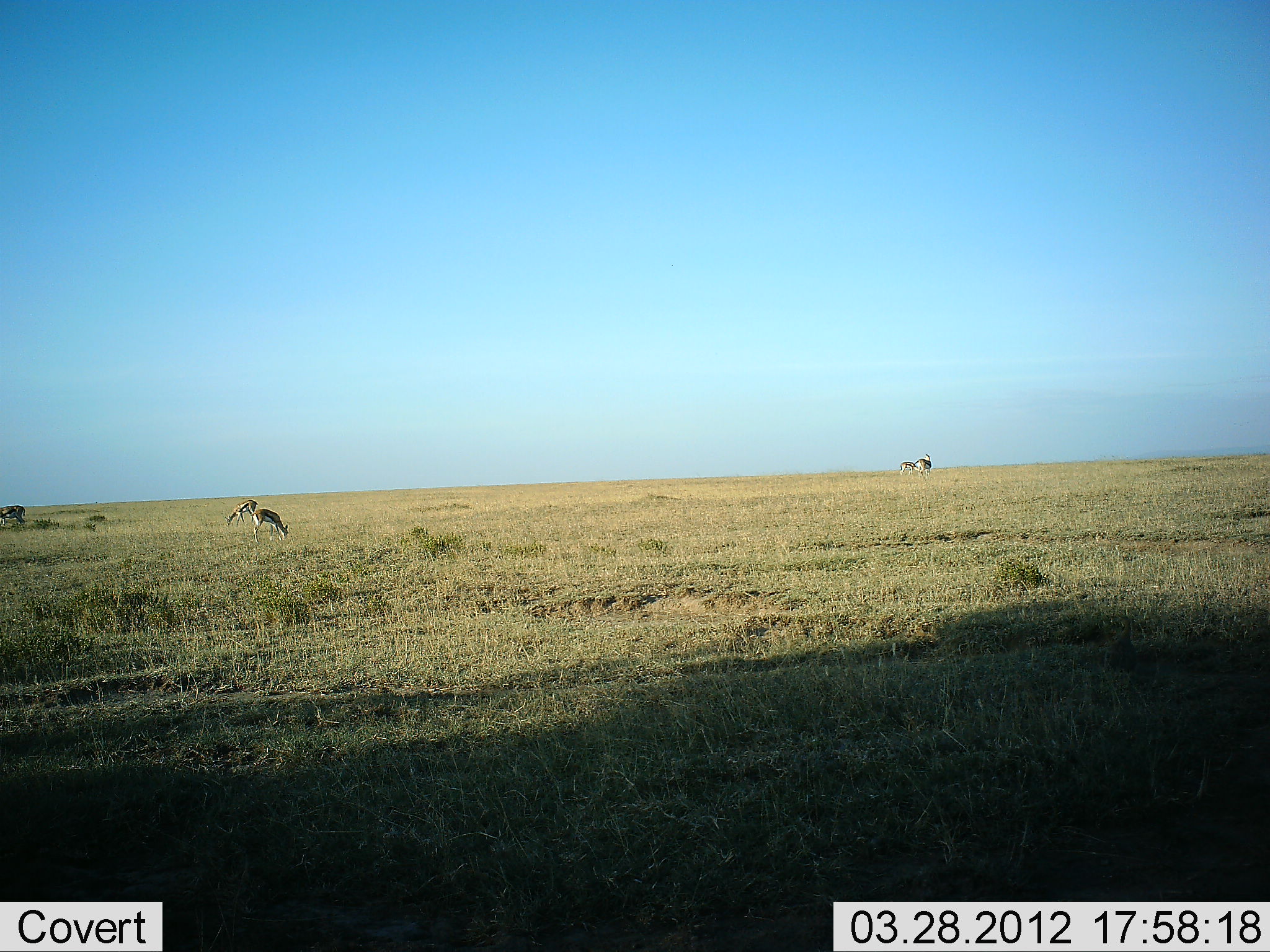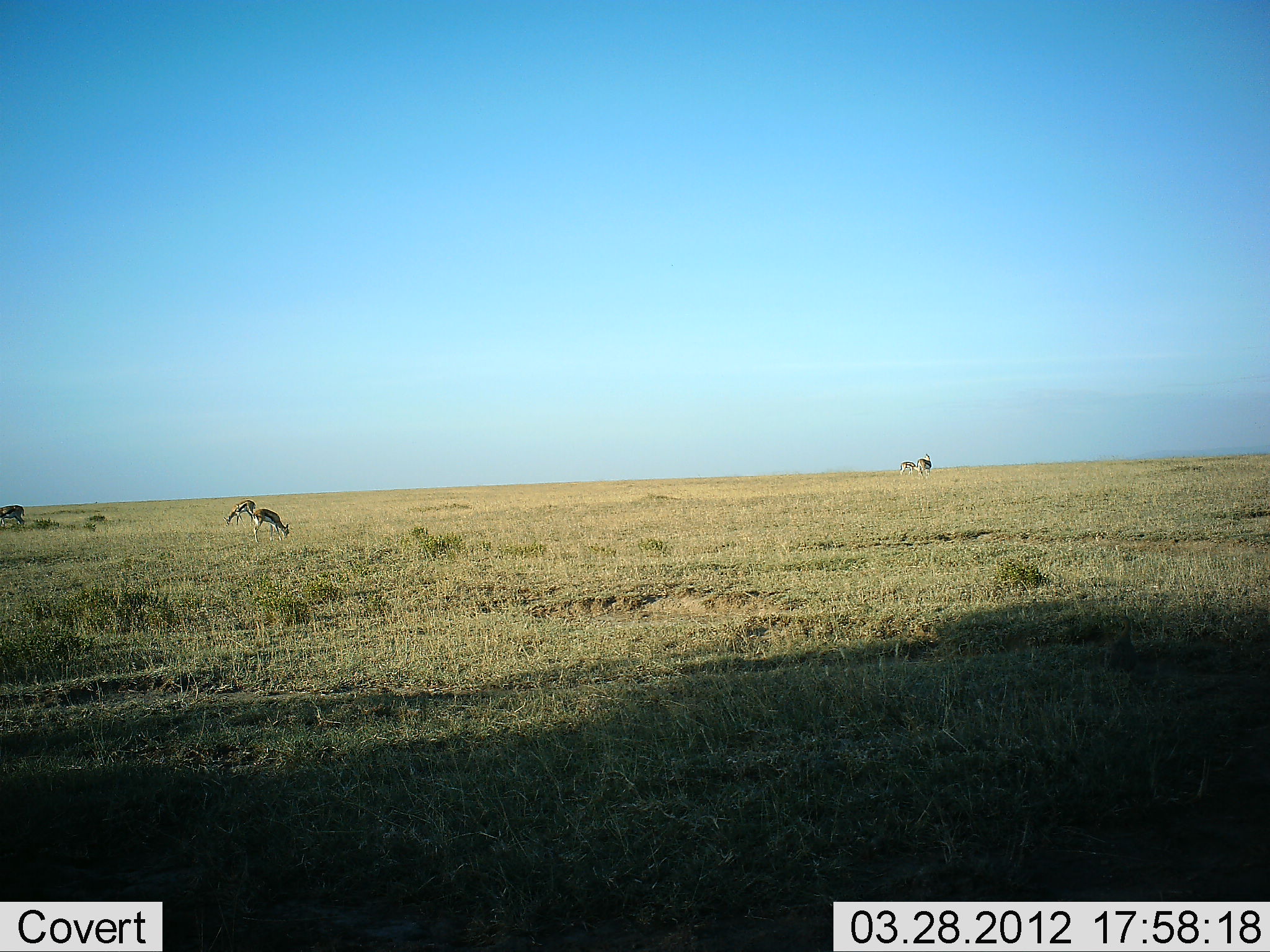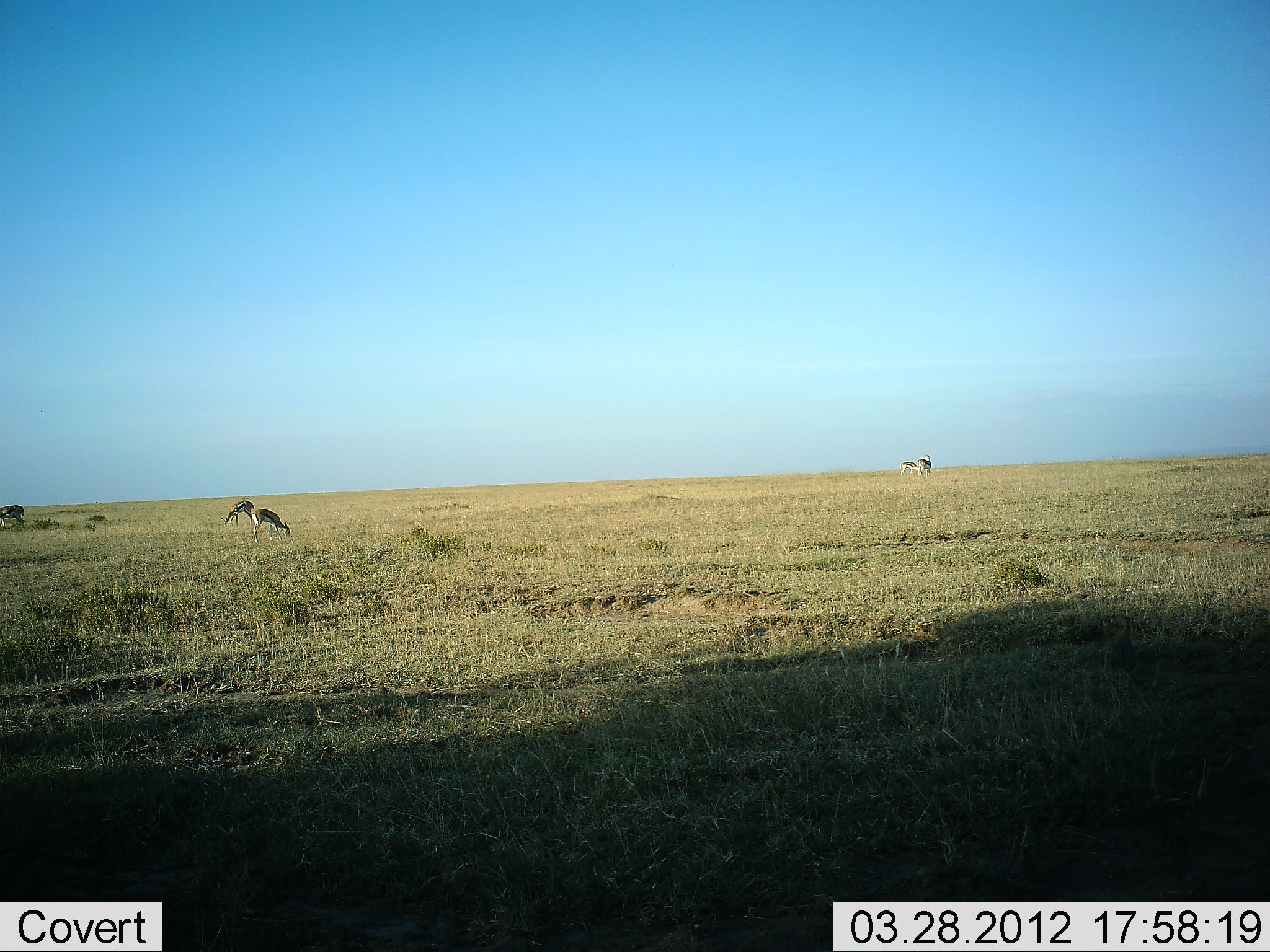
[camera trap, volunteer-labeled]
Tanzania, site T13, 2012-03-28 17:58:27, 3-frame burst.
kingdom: Animalia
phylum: Chordata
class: Mammalia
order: Artiodactyla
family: Bovidae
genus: Eudorcas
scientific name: Eudorcas thomsonii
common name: thomson's gazelle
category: gazellethomsons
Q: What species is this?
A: Gazellethomsons (thomson's gazelle) (Eudorcas thomsonii).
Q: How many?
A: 5.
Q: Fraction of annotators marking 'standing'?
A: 43%.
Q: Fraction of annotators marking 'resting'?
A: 0%.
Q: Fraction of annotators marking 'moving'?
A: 0%.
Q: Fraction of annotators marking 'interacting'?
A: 0%.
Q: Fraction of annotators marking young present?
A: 0%.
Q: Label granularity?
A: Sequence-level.